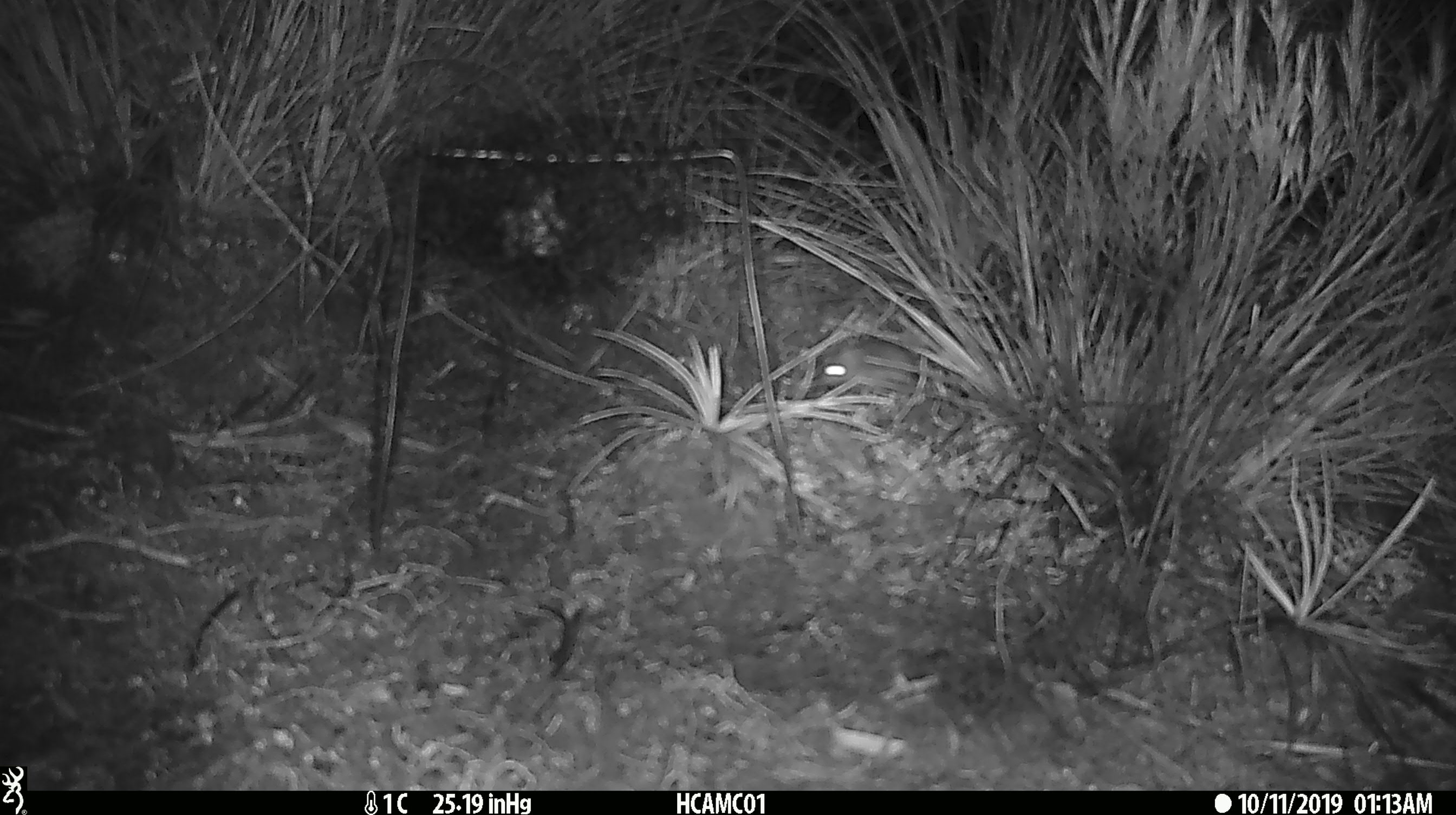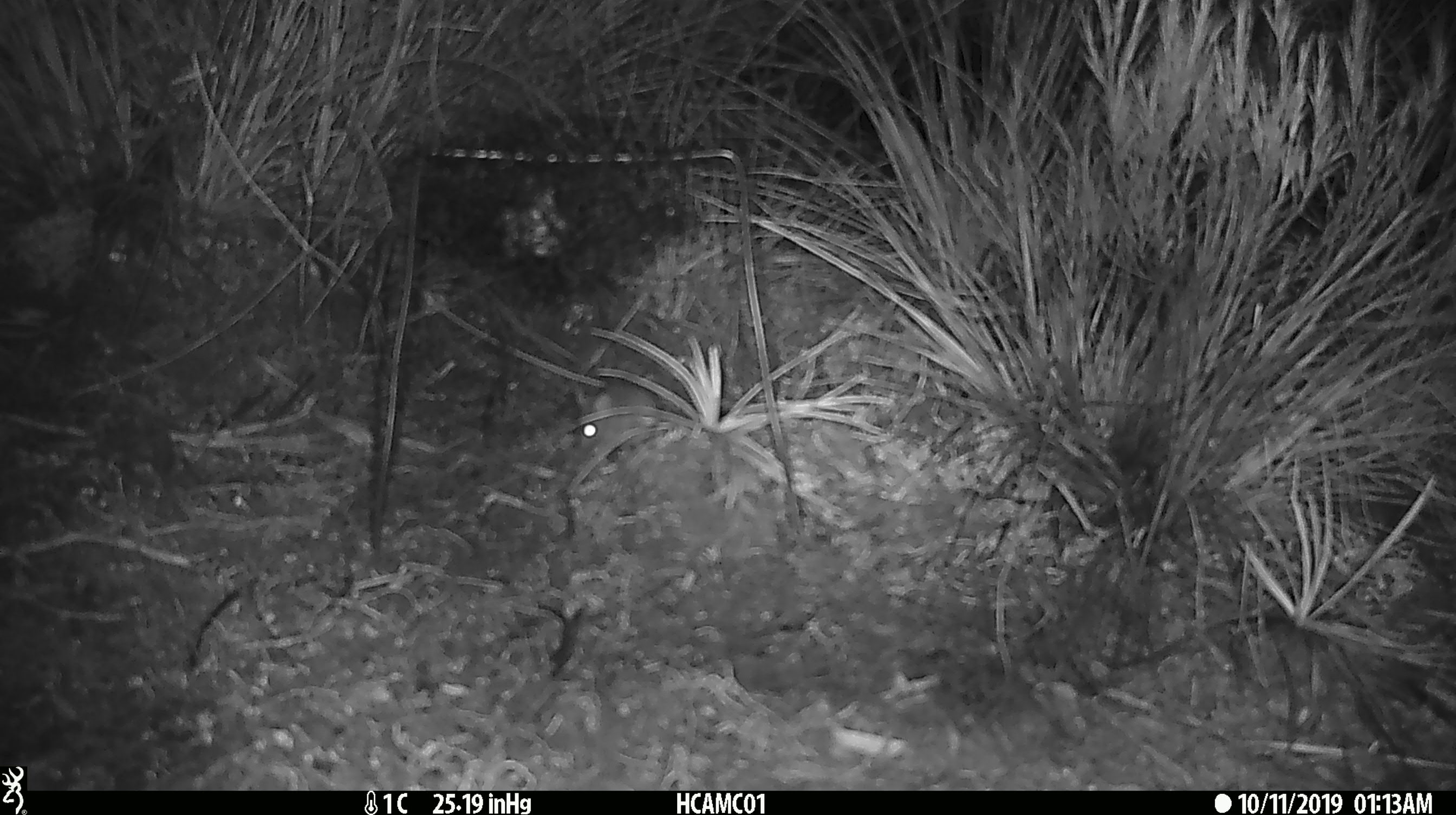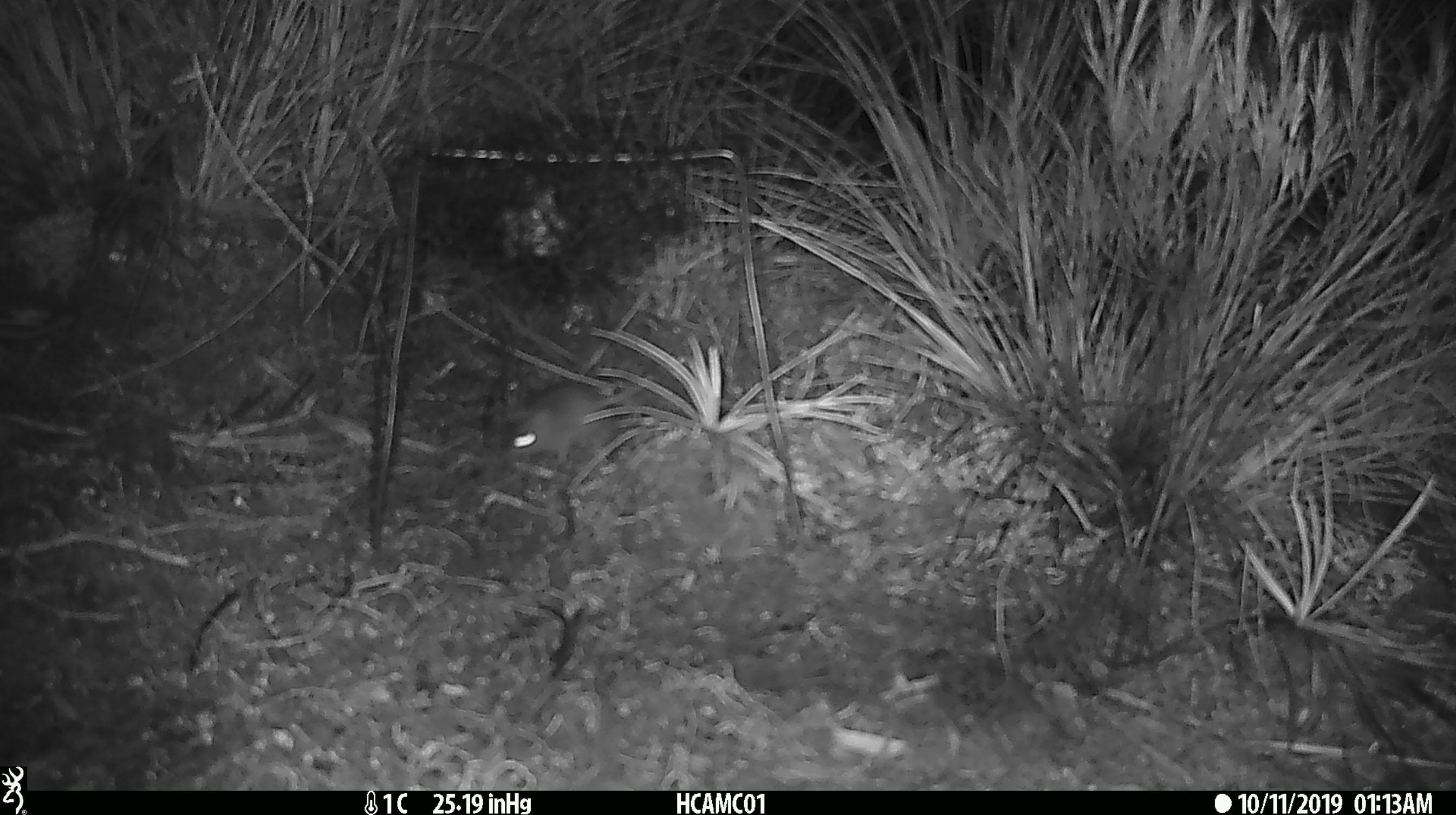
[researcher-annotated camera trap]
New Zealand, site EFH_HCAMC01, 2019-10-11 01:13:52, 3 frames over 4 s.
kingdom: Animalia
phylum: Chordata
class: Mammalia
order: Rodentia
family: Muridae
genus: Mus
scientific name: Mus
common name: mouse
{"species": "mouse (Mus)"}